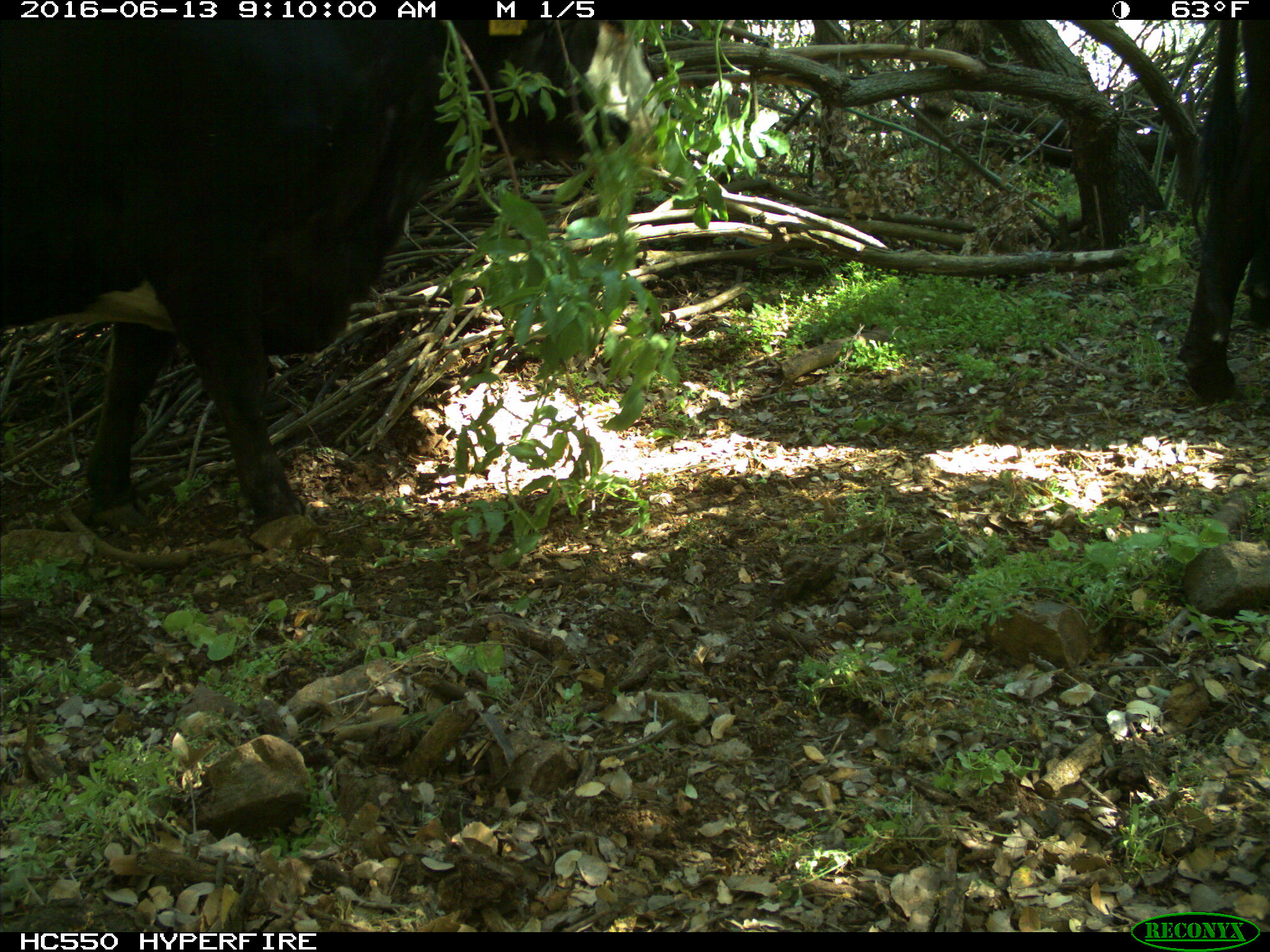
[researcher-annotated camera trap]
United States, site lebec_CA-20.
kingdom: Animalia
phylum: Chordata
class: Mammalia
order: Artiodactyla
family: Bovidae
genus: Bos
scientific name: Bos taurus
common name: domestic cow